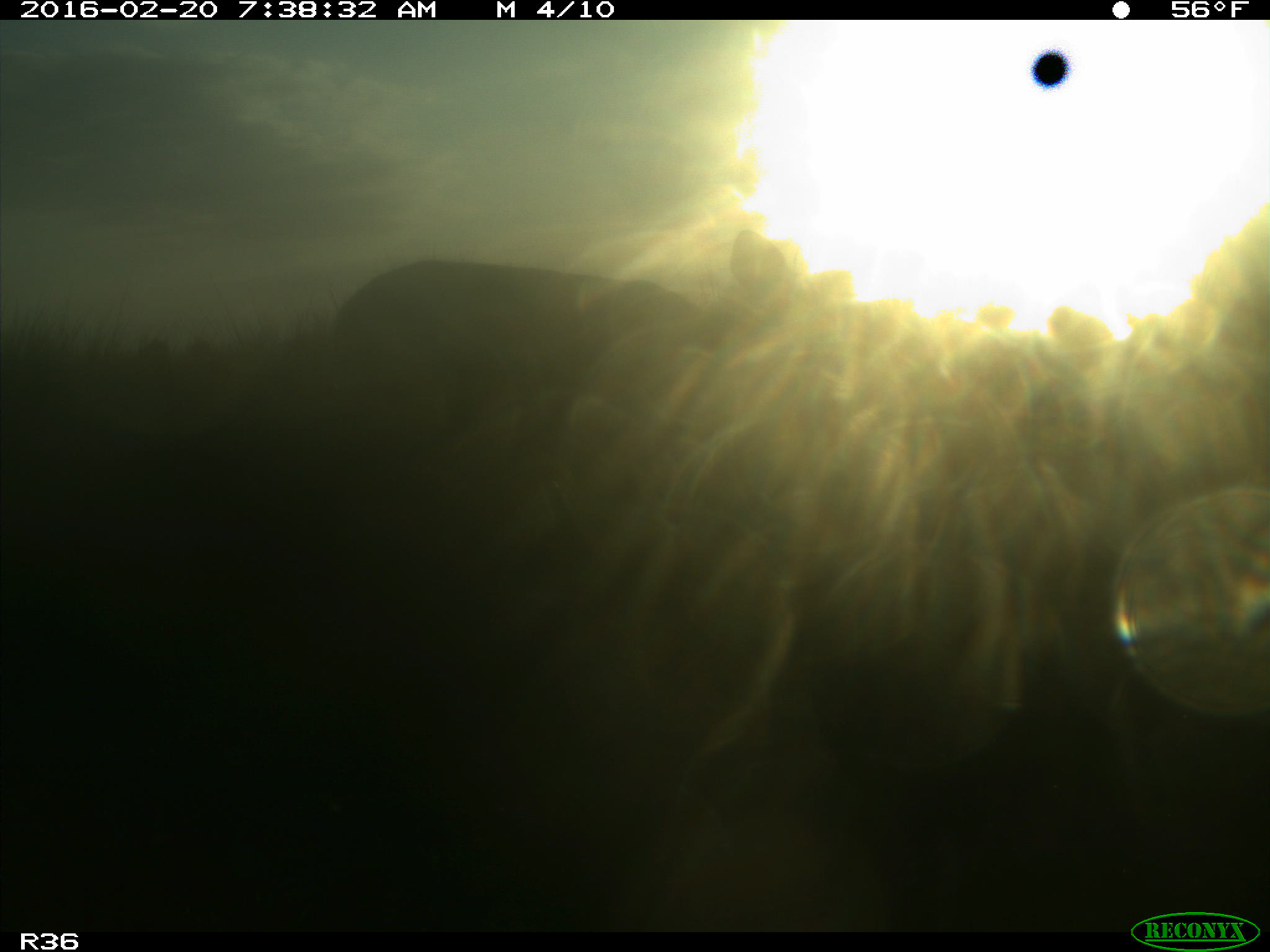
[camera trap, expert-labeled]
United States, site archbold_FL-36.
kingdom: Animalia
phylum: Chordata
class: Mammalia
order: Artiodactyla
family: Cervidae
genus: Odocoileus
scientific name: Odocoileus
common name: deer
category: unidentified deer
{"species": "unidentified deer (deer) (Odocoileus)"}